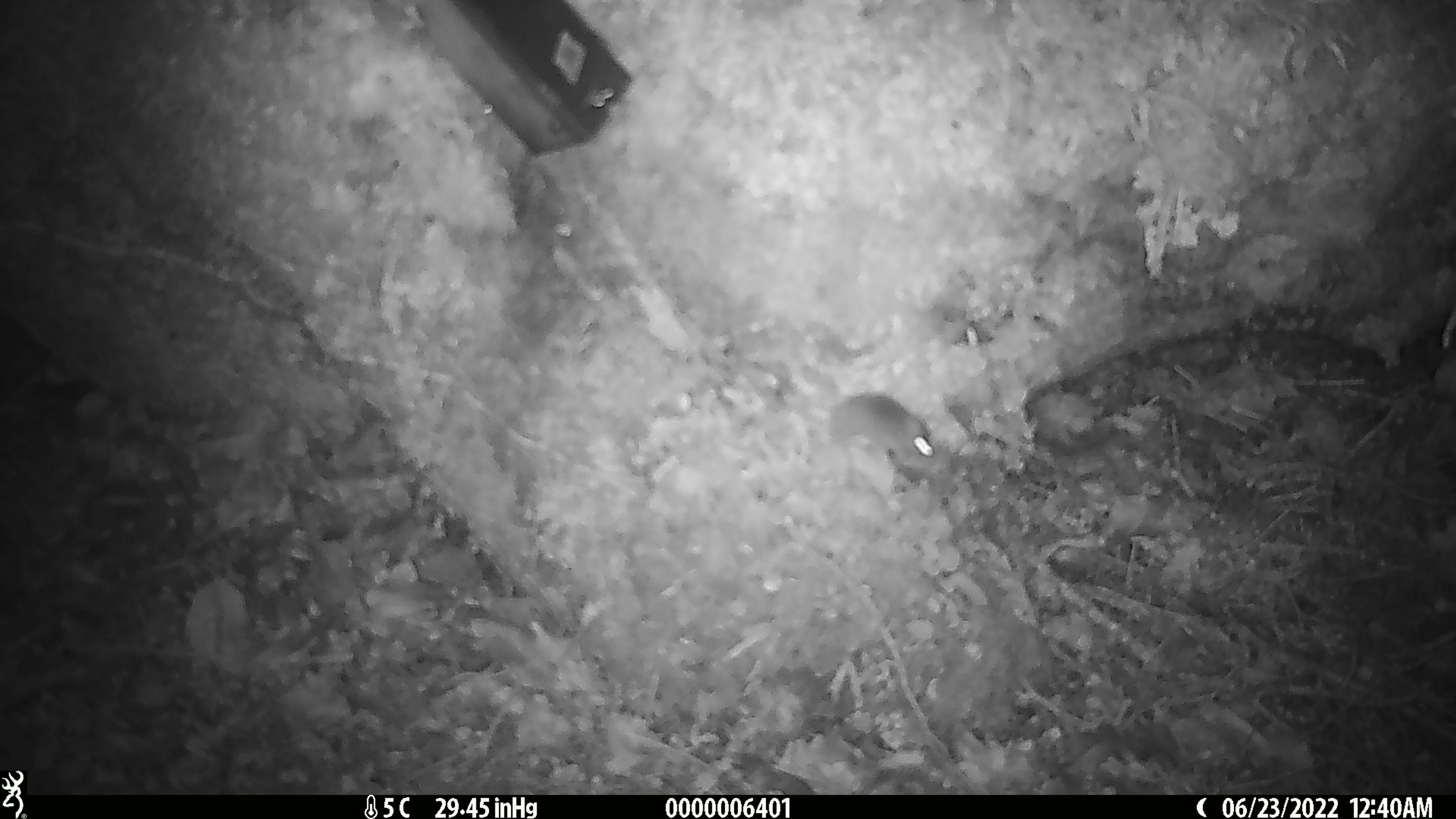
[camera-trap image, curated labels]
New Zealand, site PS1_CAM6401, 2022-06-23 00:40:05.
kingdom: Animalia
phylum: Chordata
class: Mammalia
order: Rodentia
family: Muridae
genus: Mus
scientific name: Mus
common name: mouse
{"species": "mouse (Mus)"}